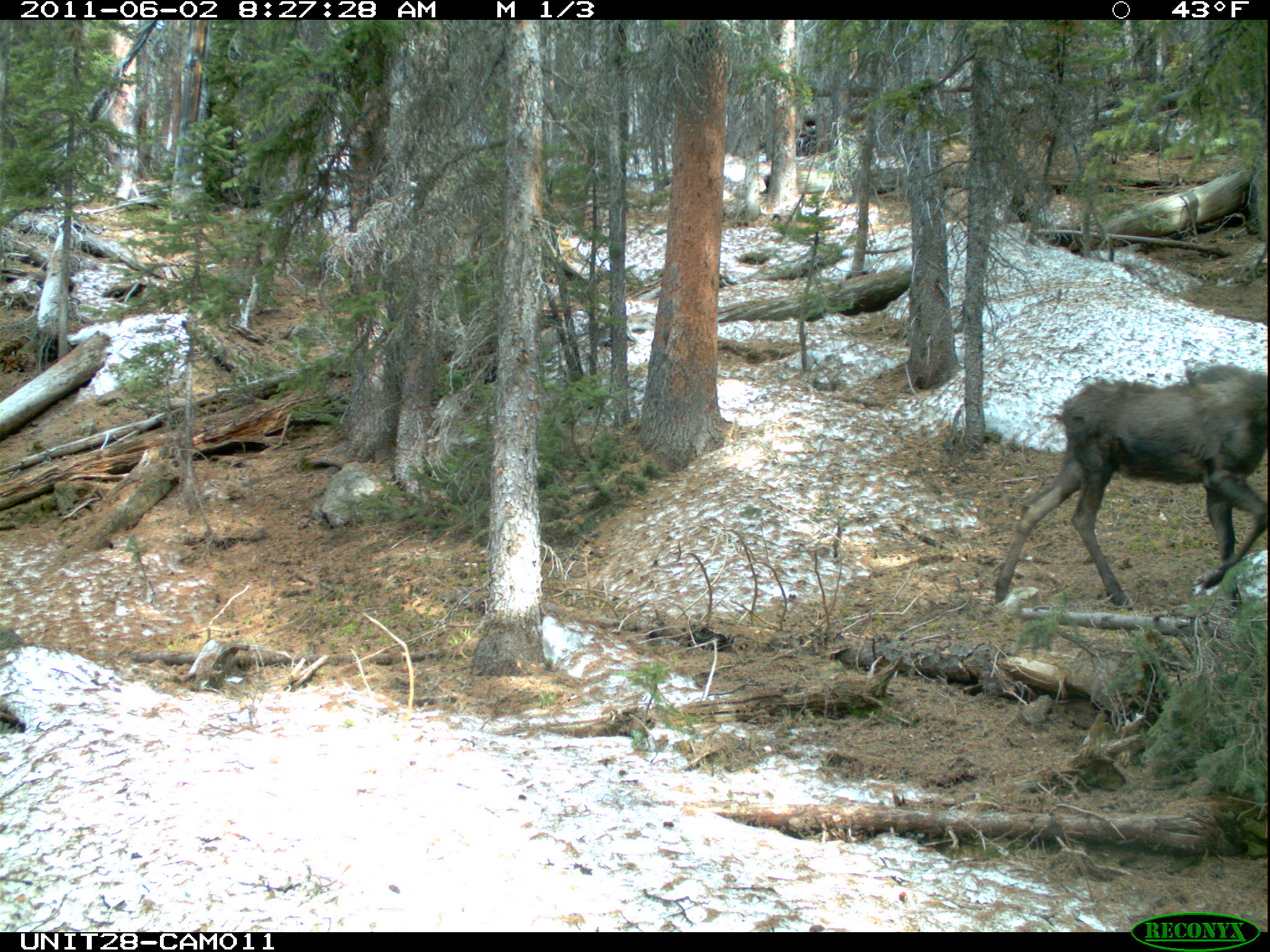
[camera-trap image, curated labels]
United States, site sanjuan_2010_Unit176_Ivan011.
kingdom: Animalia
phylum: Chordata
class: Mammalia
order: Artiodactyla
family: Cervidae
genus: Alces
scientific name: Alces alces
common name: moose